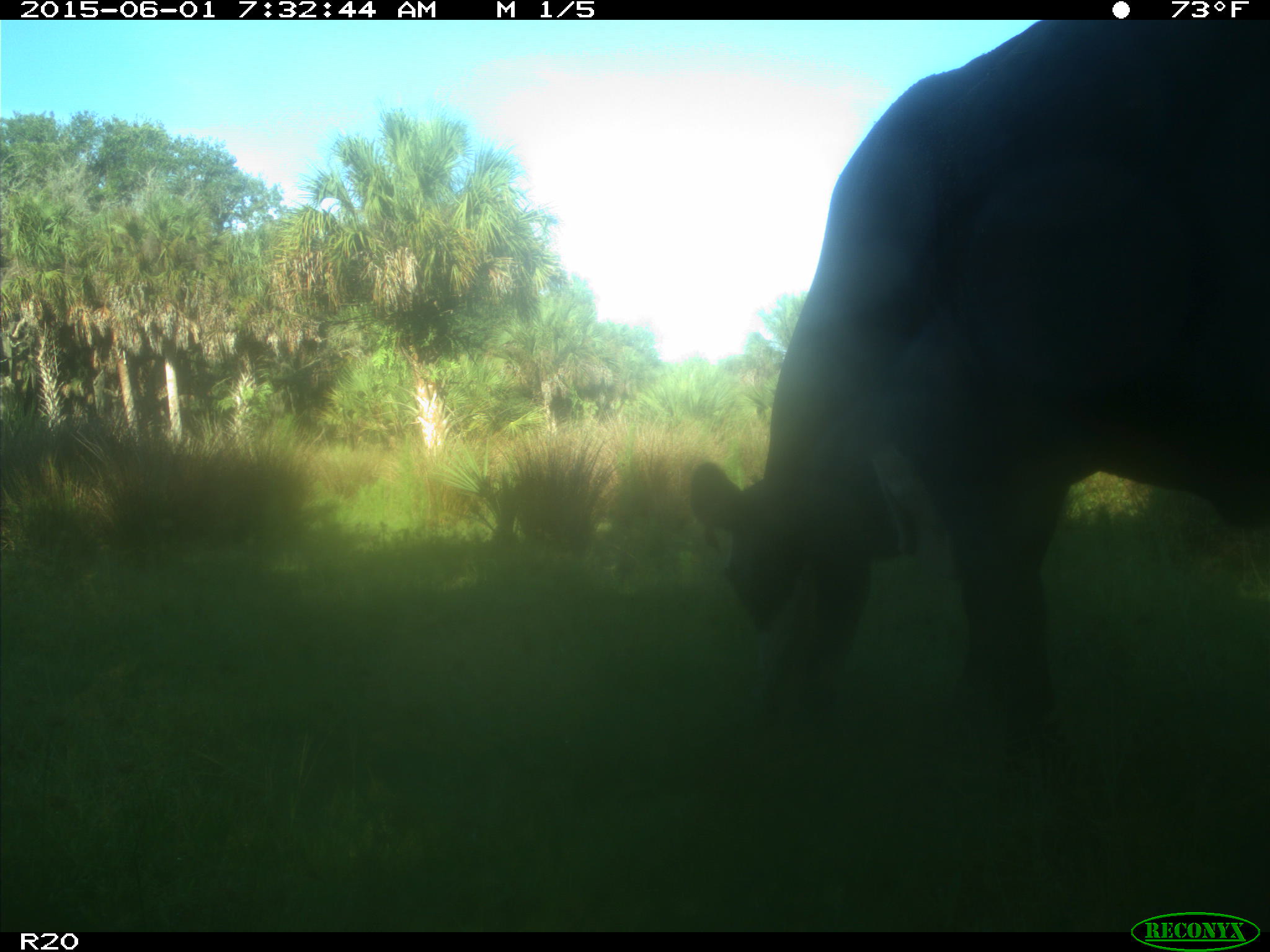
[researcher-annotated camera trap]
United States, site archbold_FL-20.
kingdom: Animalia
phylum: Chordata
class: Mammalia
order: Artiodactyla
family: Bovidae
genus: Bos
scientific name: Bos taurus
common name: domestic cow